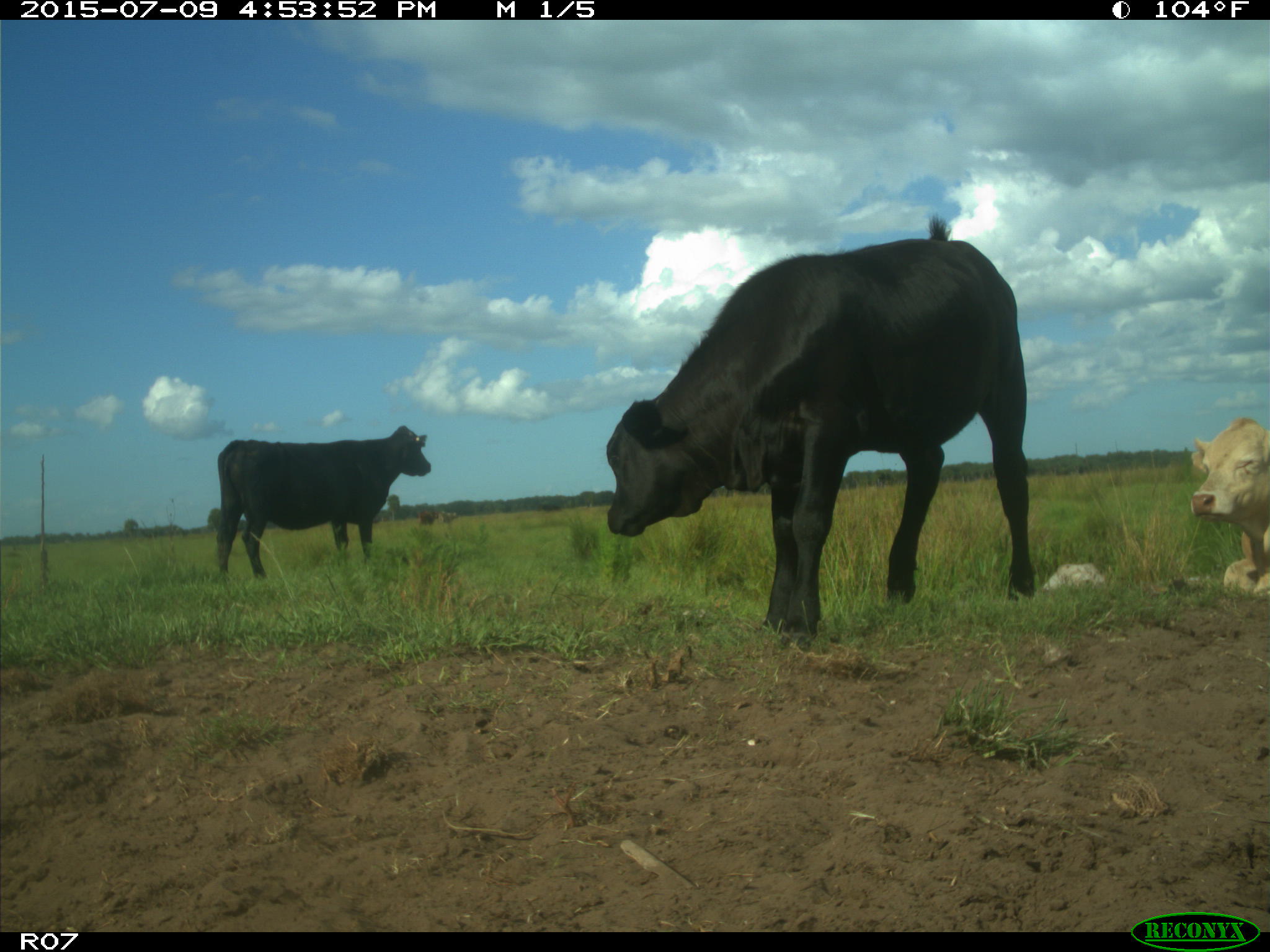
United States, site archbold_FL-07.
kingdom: Animalia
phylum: Chordata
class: Mammalia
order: Artiodactyla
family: Bovidae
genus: Bos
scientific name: Bos taurus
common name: domestic cow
Bos taurus (domestic cow).